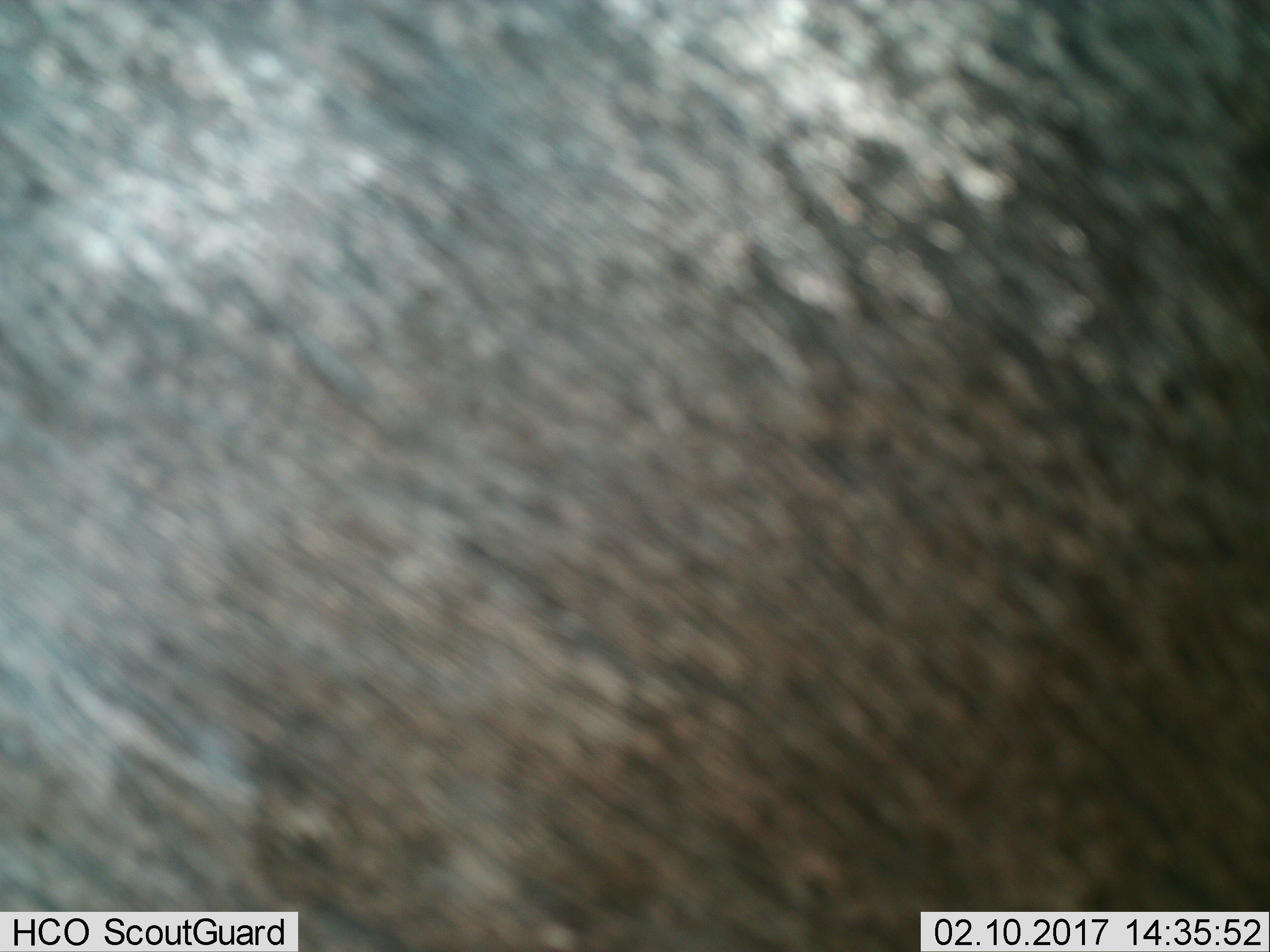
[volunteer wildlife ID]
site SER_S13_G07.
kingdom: Animalia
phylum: Chordata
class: Mammalia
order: Artiodactyla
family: Bovidae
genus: Connochaetes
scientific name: Connochaetes taurinus taurinus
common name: blue wildebeest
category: wildebeestblue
Wildebeestblue (blue wildebeest) (Connochaetes taurinus taurinus), count 1. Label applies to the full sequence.